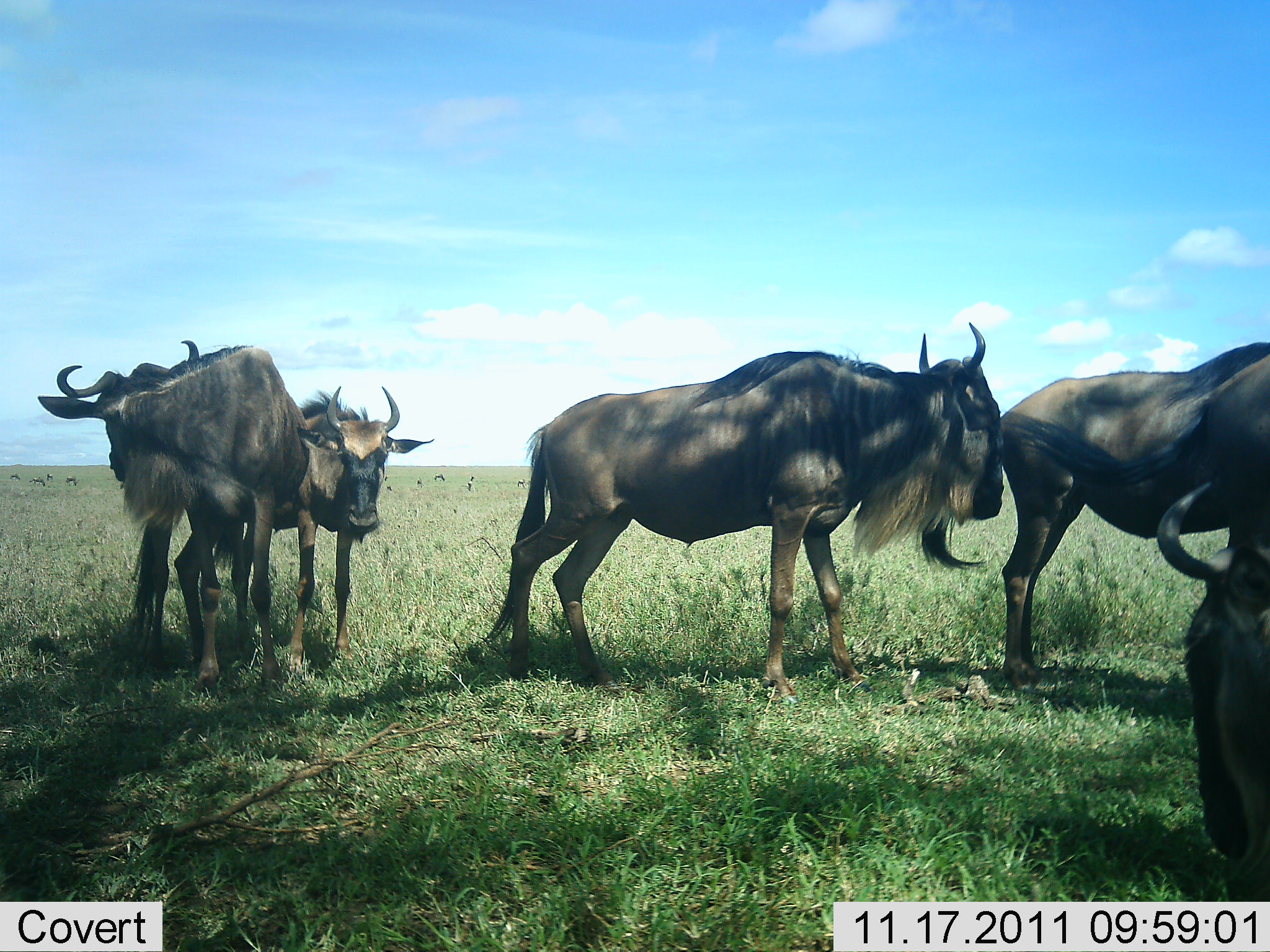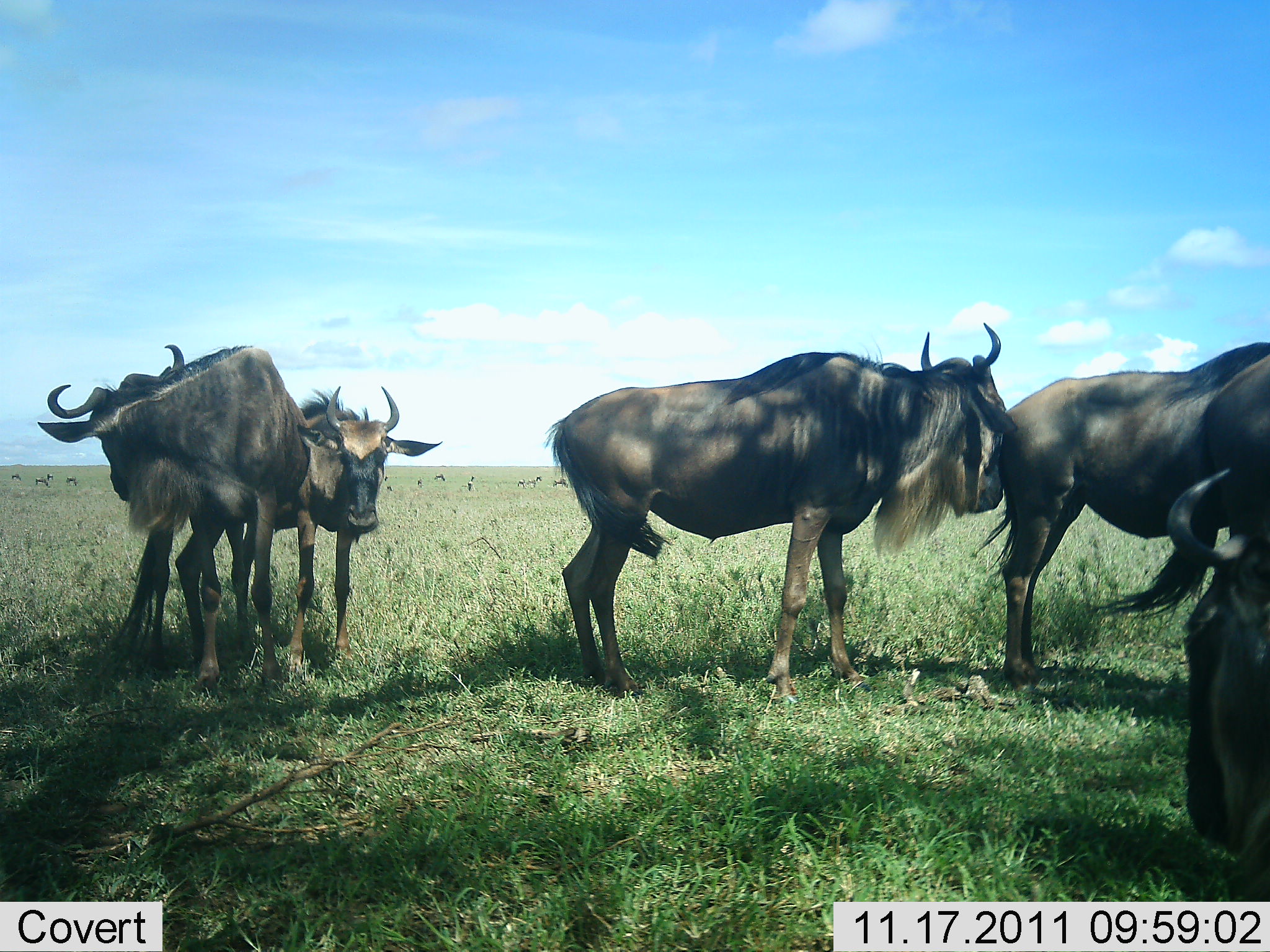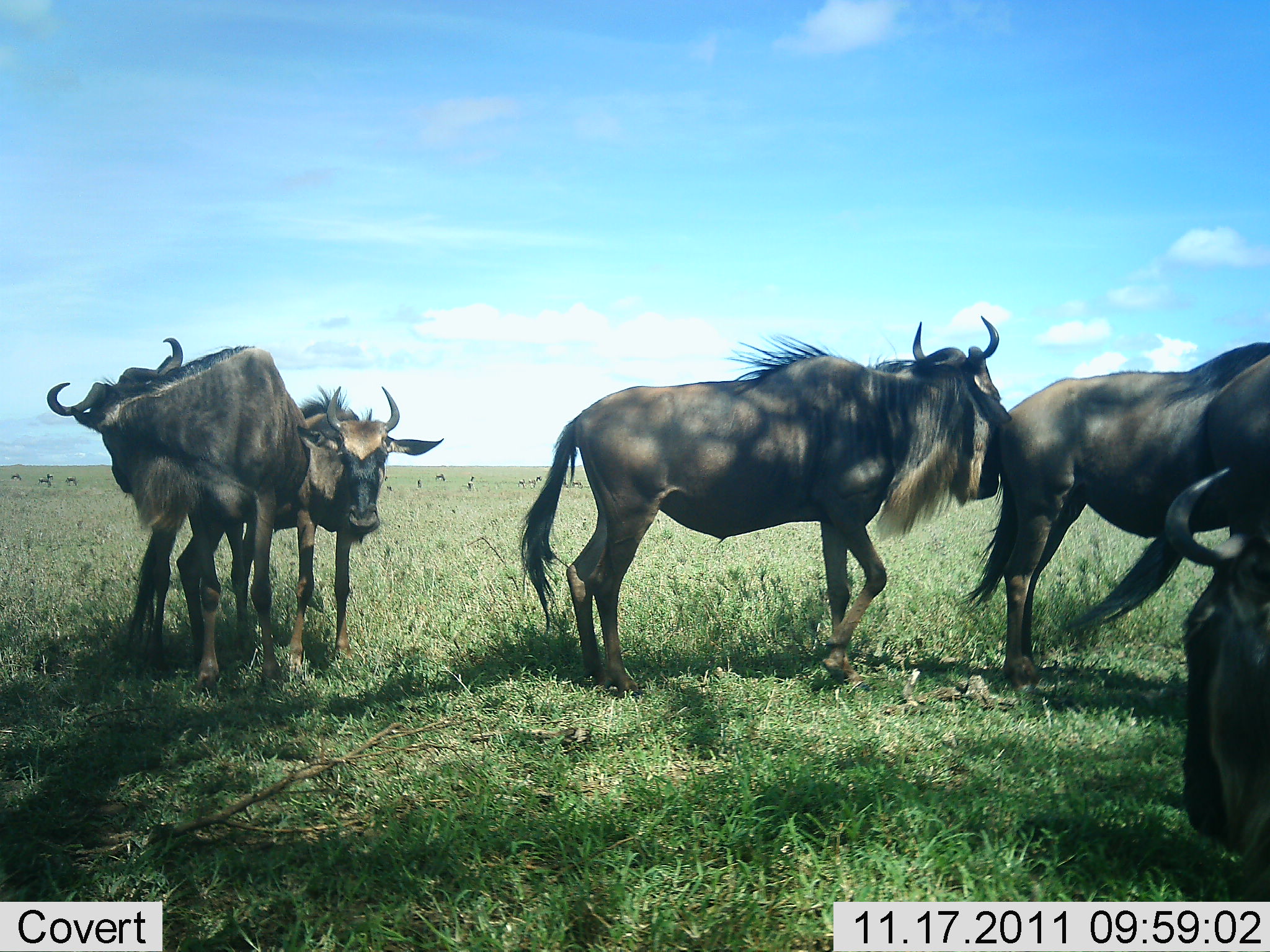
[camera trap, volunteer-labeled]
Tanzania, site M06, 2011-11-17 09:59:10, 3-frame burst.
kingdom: Animalia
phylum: Chordata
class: Mammalia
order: Artiodactyla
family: Bovidae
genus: Connochaetes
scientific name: Connochaetes taurinus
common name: blue wildebeest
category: wildebeest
Wildebeest (blue wildebeest) (Connochaetes taurinus), count 5. Behavior (volunteer vote fractions): standing 82%, resting 18%, moving 18%, interacting 27%. Young present (vote fraction): 0%. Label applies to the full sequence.